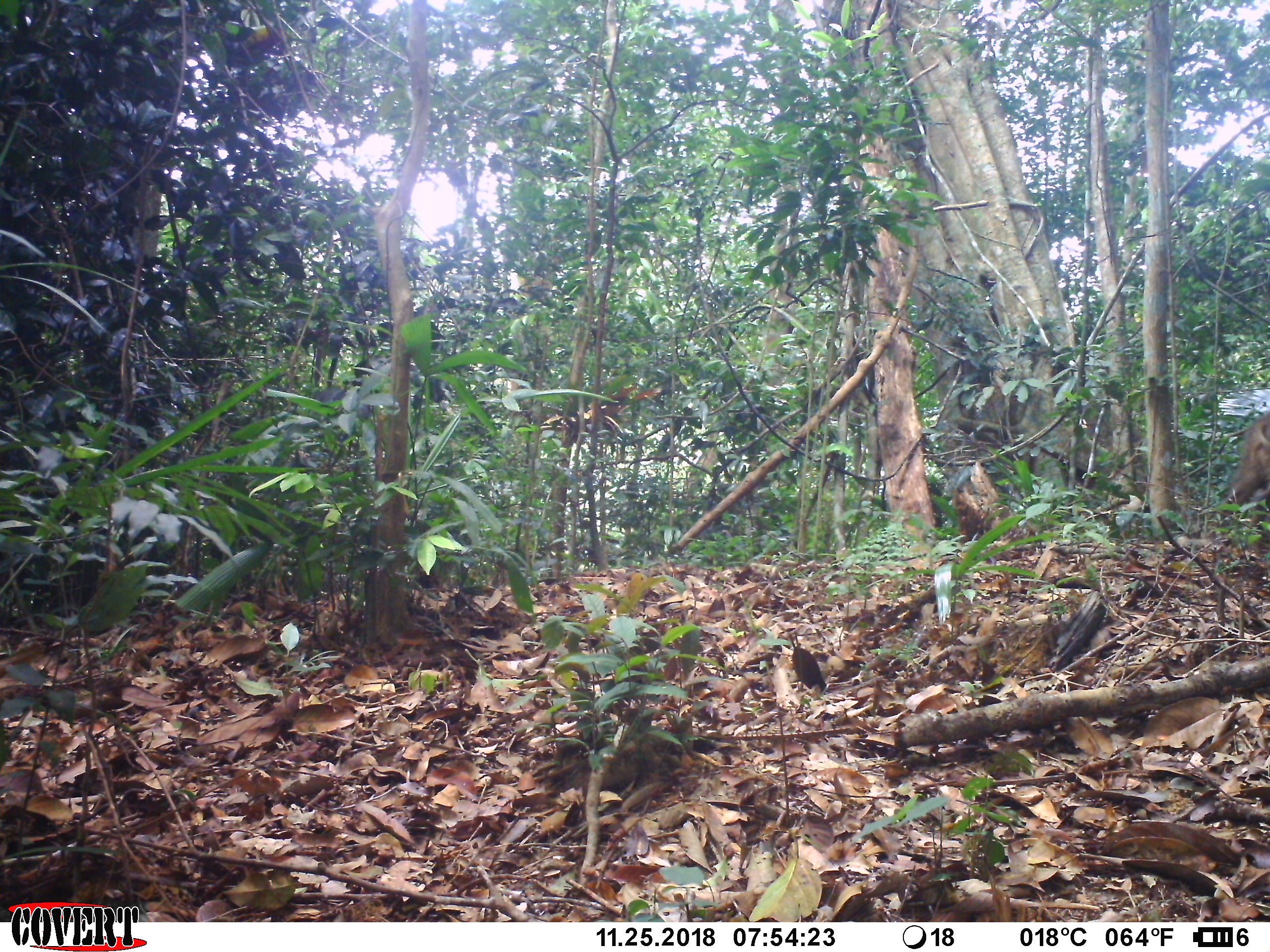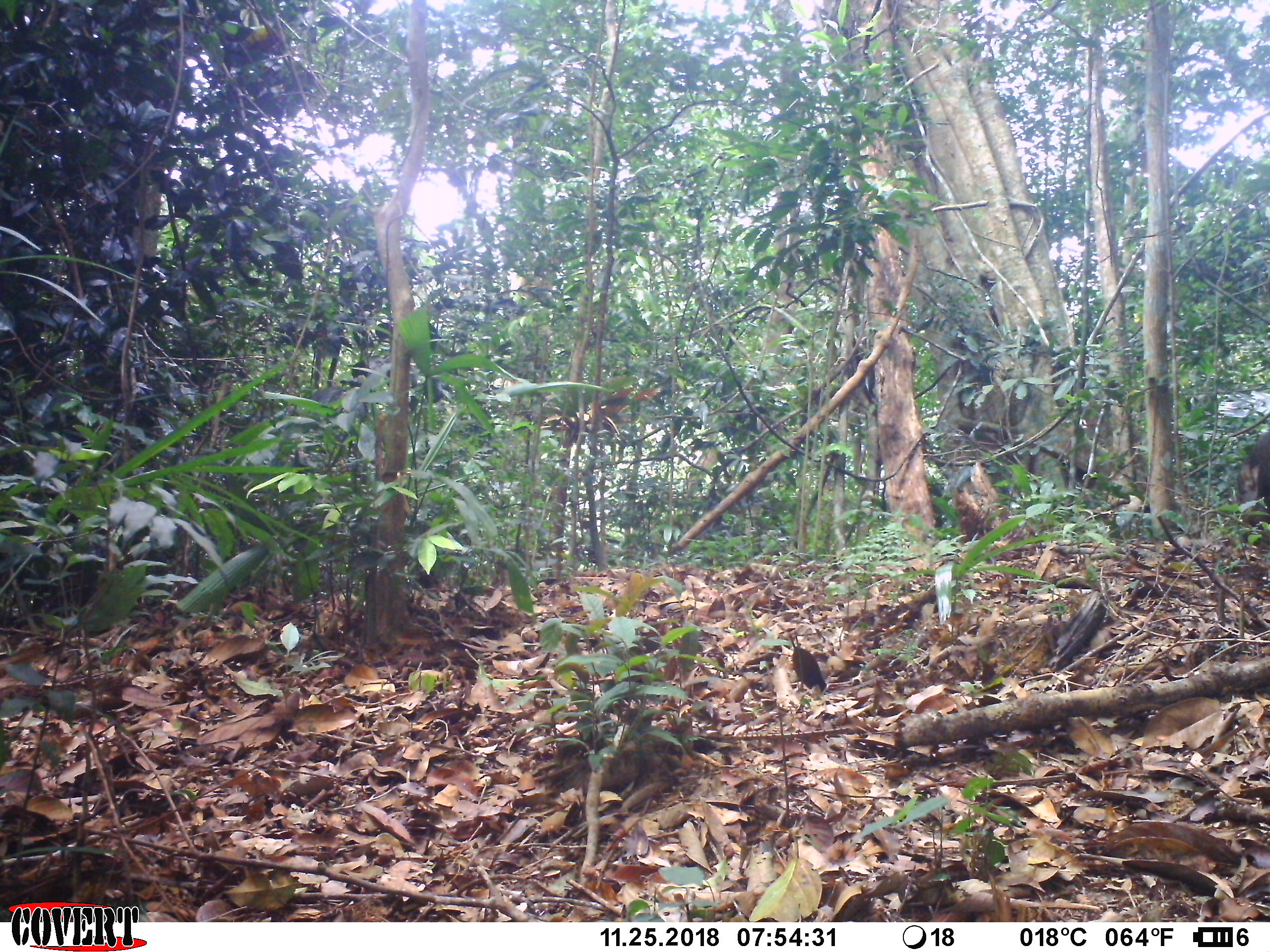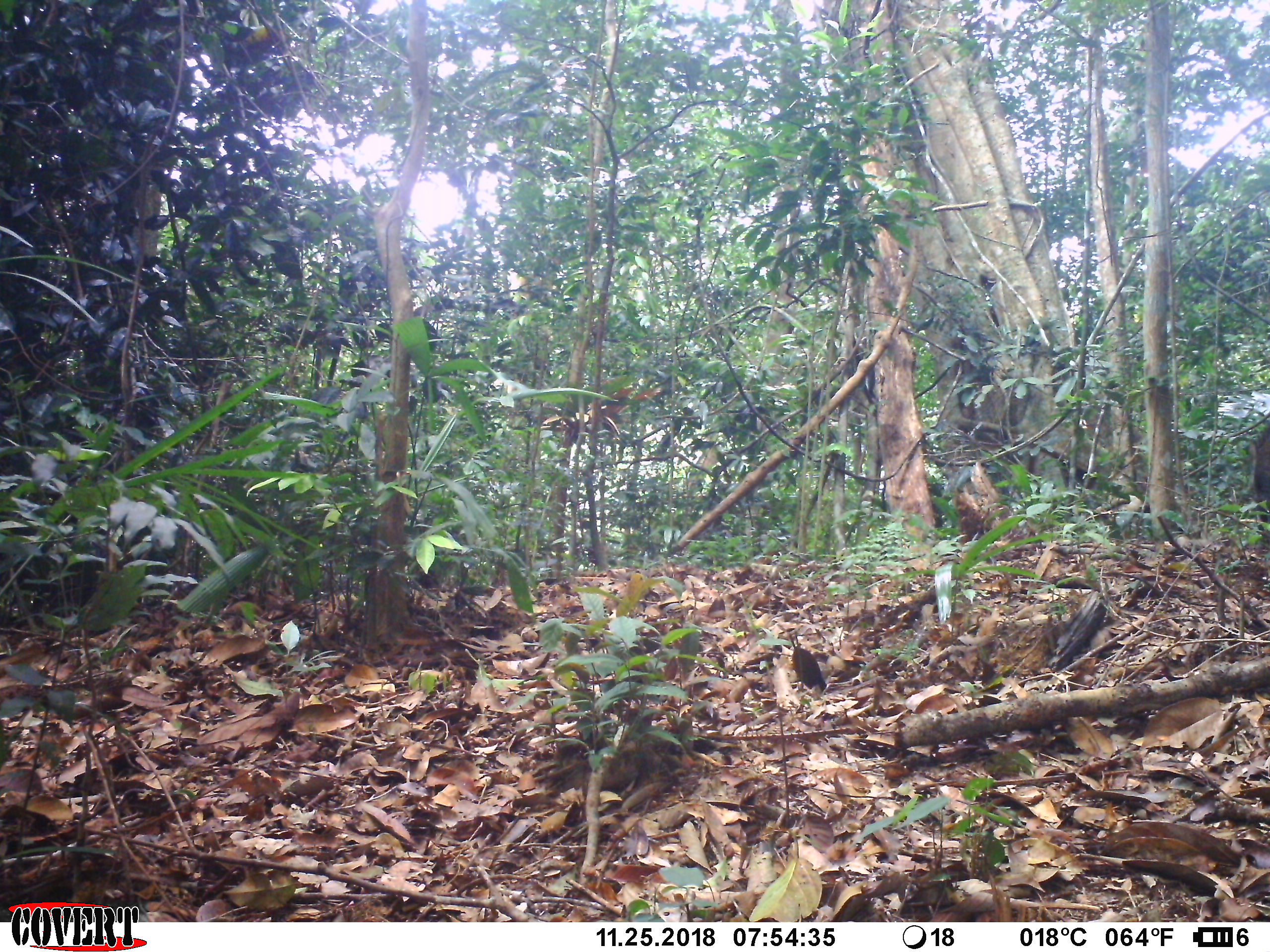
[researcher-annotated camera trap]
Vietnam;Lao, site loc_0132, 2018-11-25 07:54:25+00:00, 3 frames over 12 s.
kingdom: Animalia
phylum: Chordata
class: Mammalia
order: Artiodactyla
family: Suidae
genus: Sus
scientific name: Sus scrofa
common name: eurasian wild pig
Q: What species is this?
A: Eurasian wild pig (Sus scrofa).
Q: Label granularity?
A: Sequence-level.